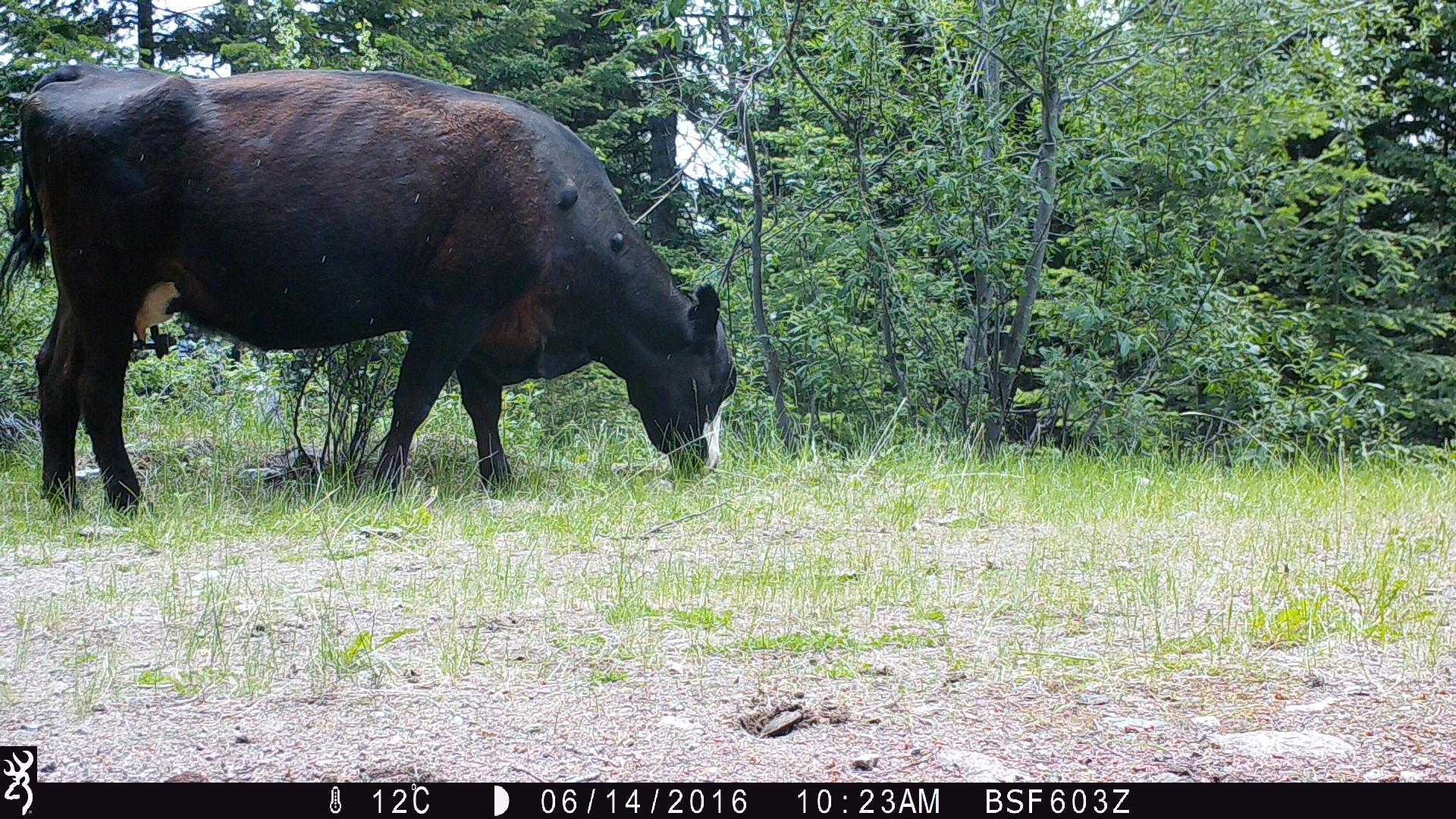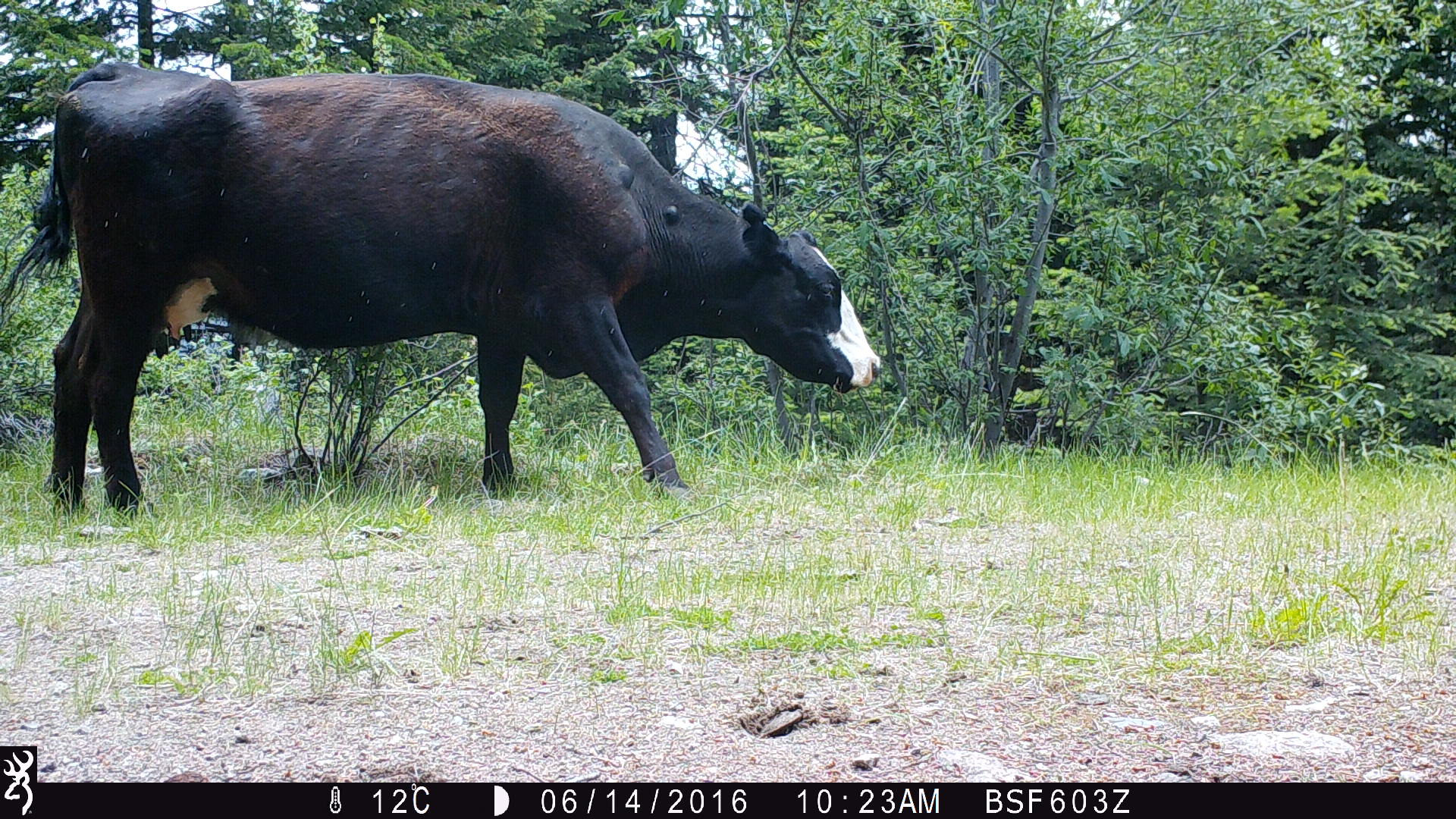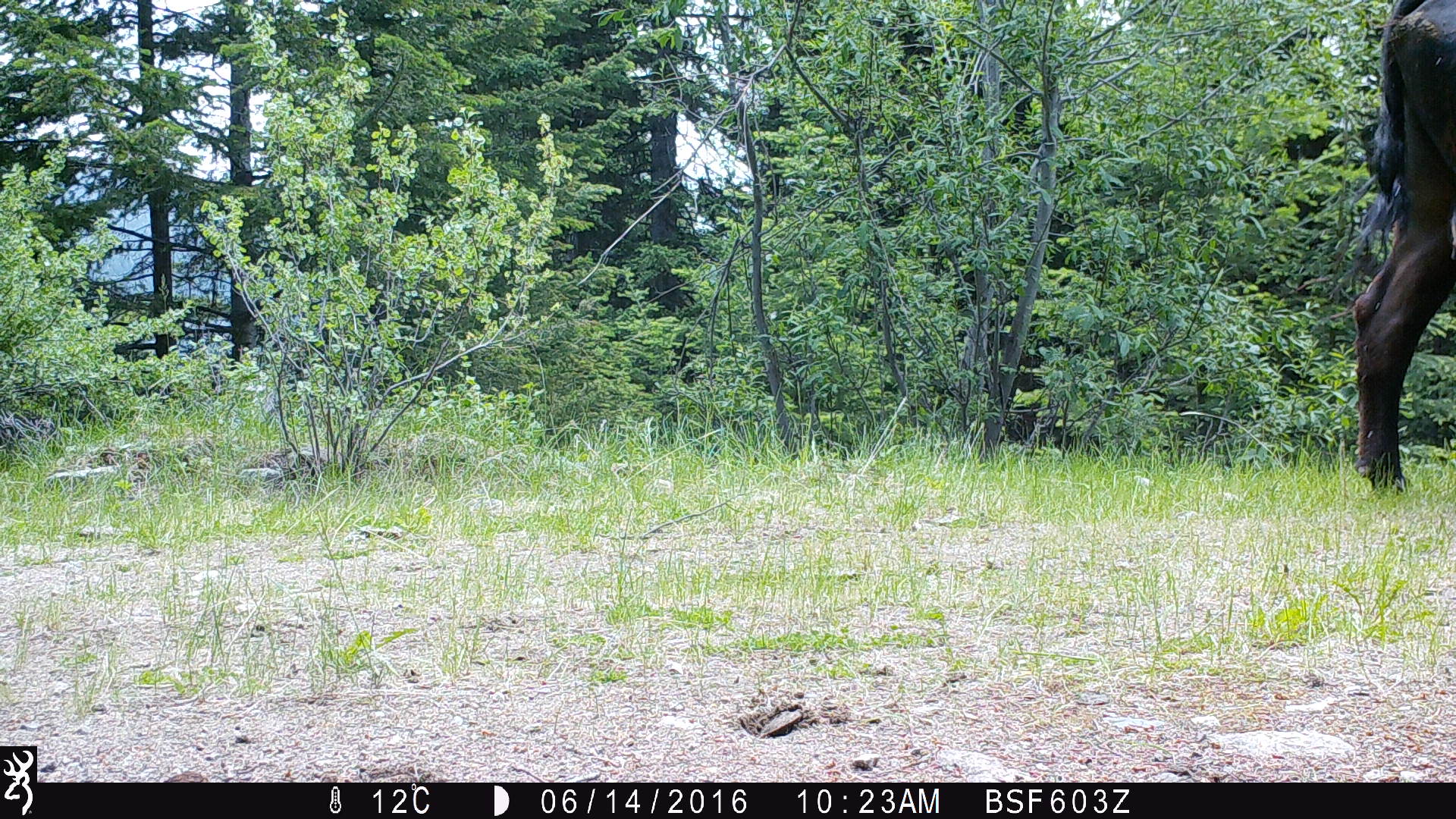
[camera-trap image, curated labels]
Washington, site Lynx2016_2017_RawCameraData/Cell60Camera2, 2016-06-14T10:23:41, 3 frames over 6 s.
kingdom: Animalia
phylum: Chordata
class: Mammalia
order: Artiodactyla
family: Bovidae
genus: Bos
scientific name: Bos taurus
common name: domestic cattle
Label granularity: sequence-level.